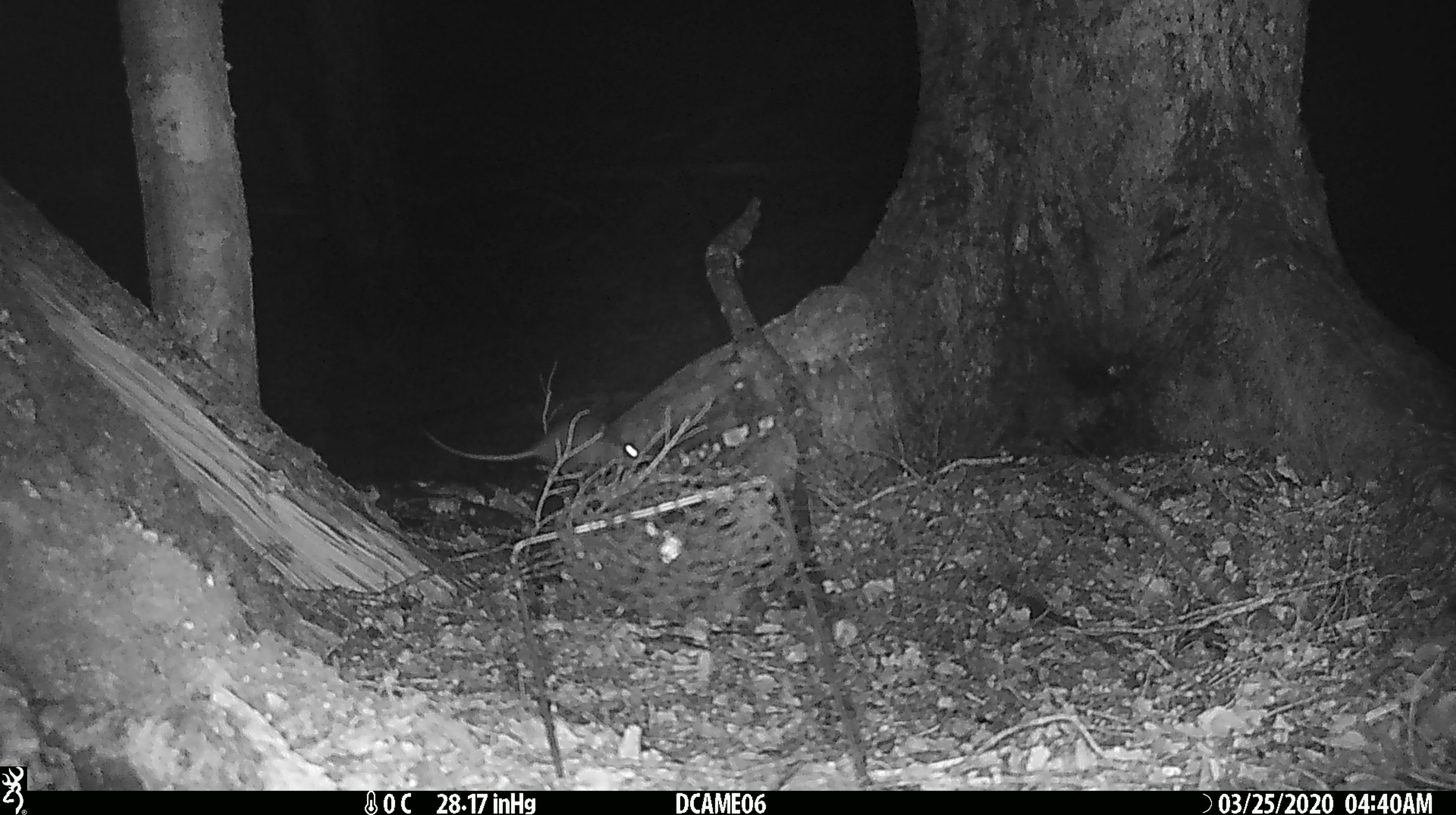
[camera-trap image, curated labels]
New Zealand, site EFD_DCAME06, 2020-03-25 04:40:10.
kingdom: Animalia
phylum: Chordata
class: Mammalia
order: Rodentia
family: Muridae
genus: Rattus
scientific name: Rattus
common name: rat